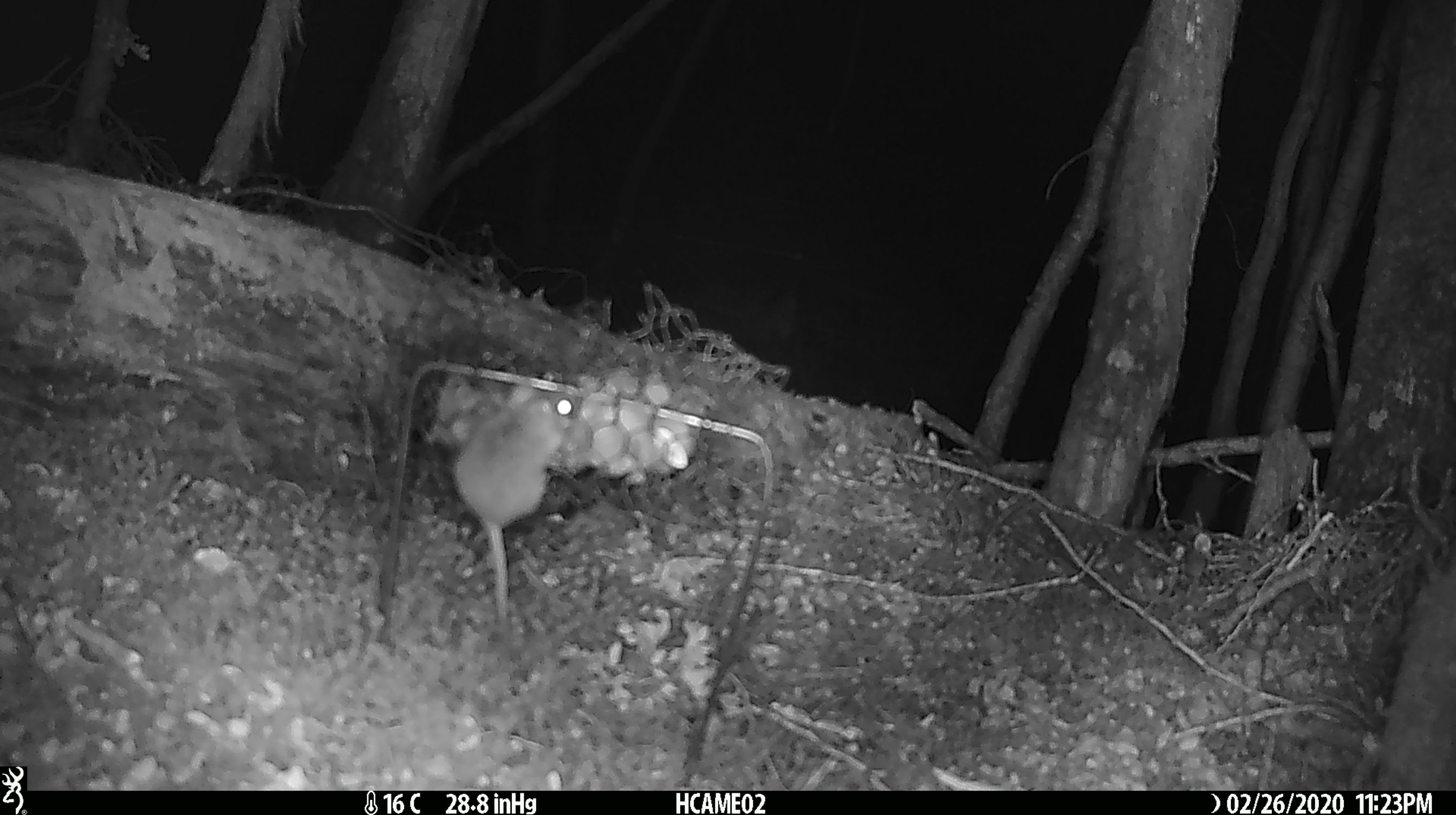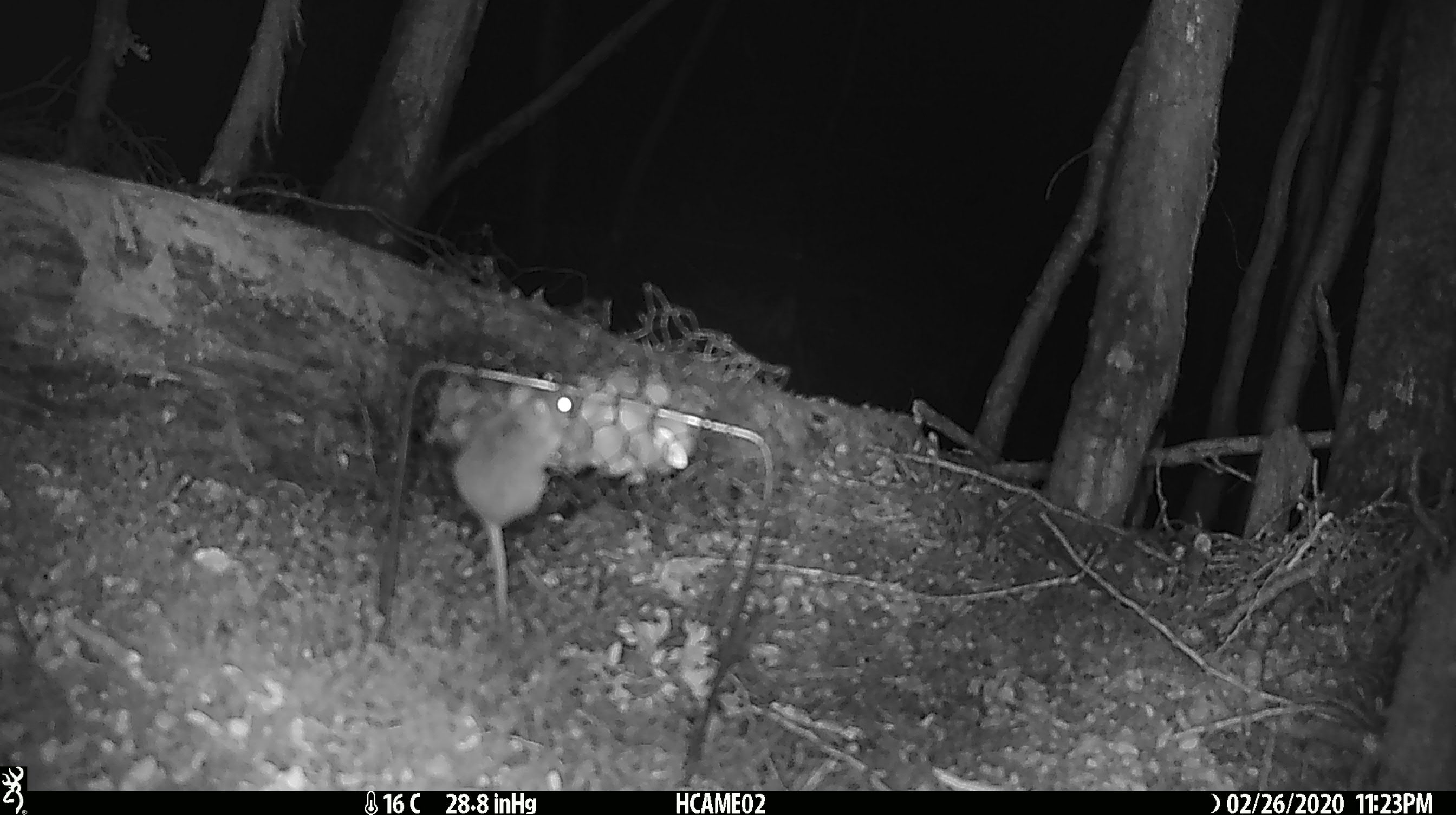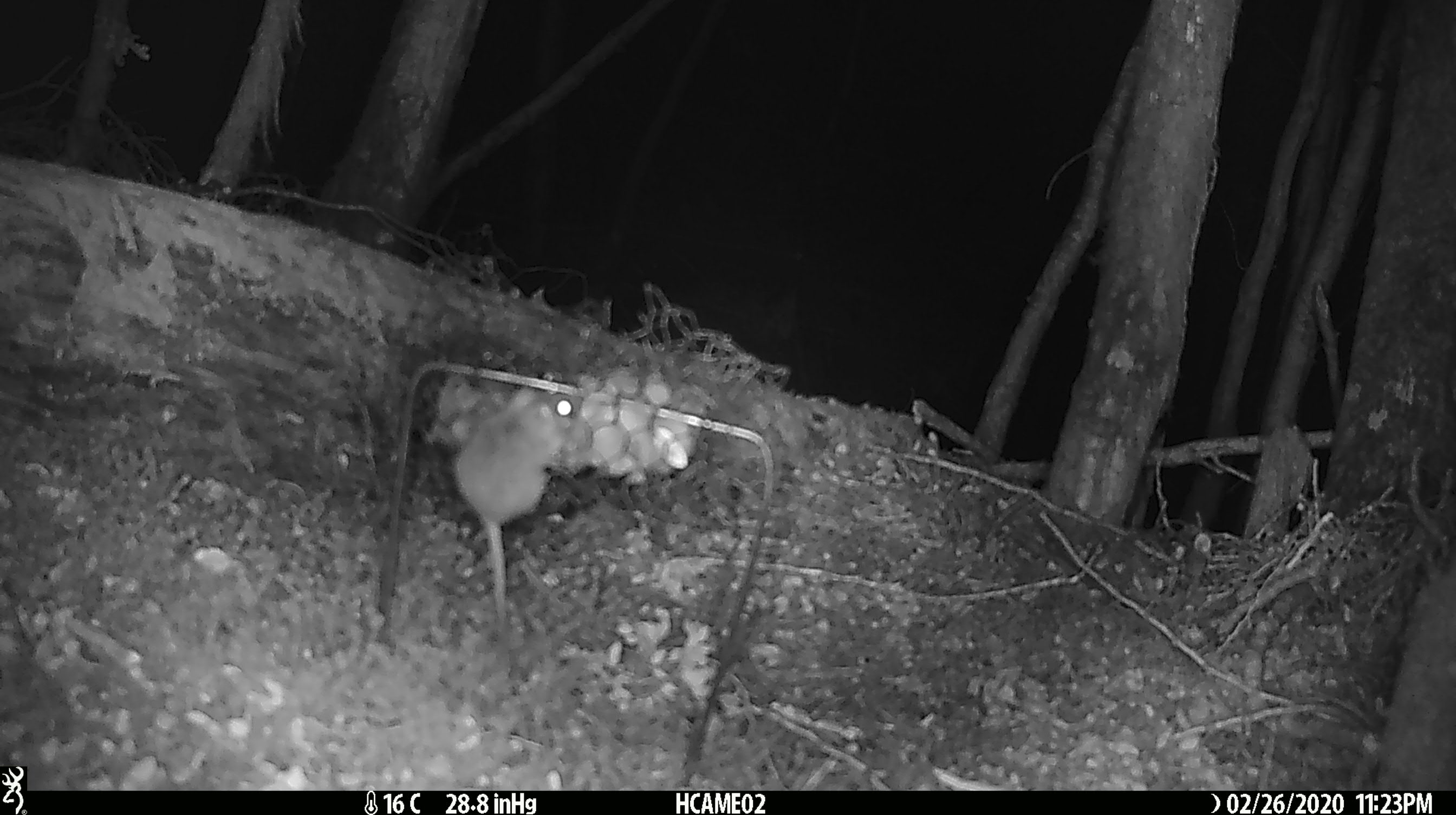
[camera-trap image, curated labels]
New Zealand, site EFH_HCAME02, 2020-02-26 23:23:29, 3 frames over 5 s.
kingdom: Animalia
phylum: Chordata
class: Mammalia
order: Rodentia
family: Muridae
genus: Mus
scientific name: Mus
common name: mouse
Mouse (Mus).